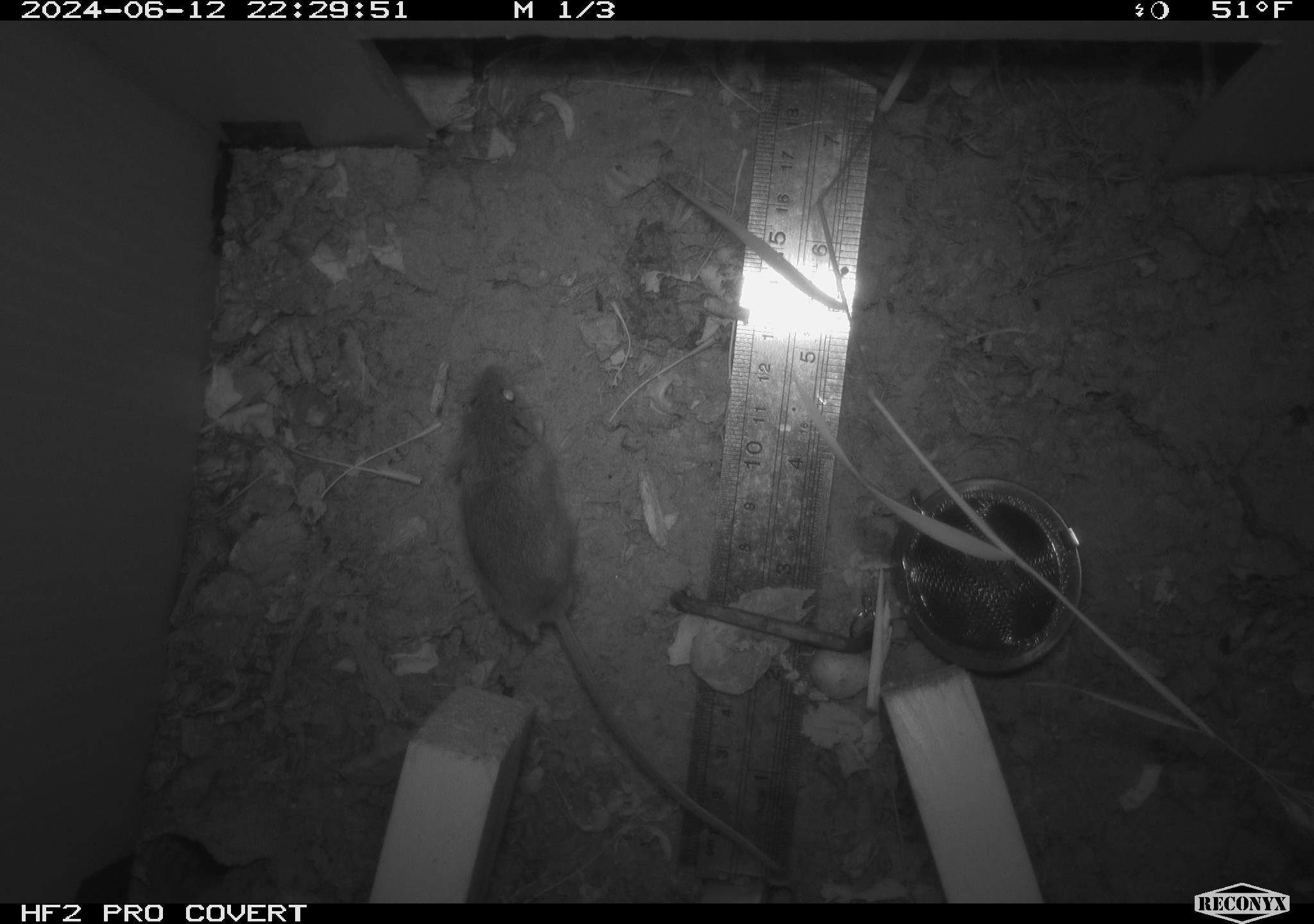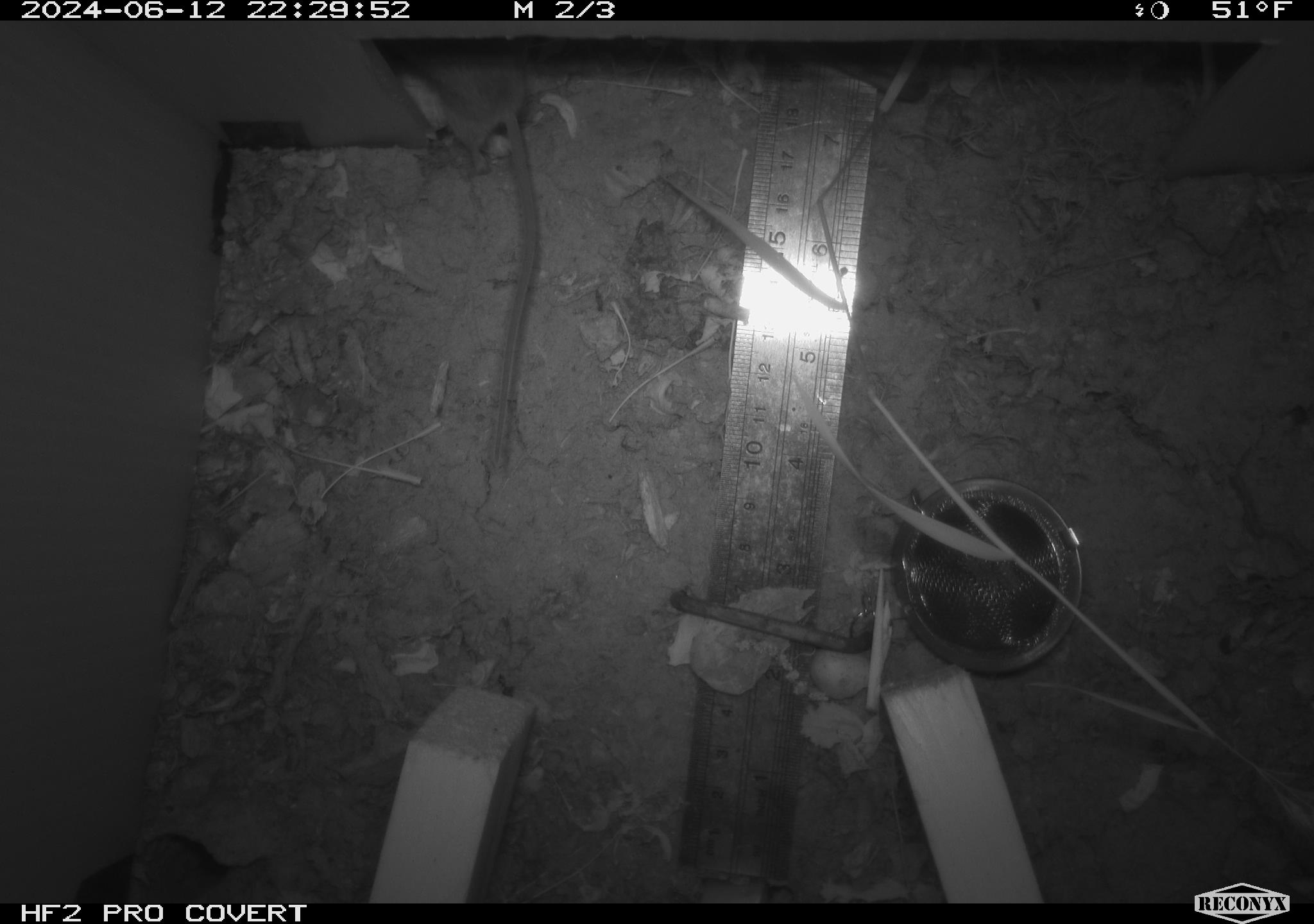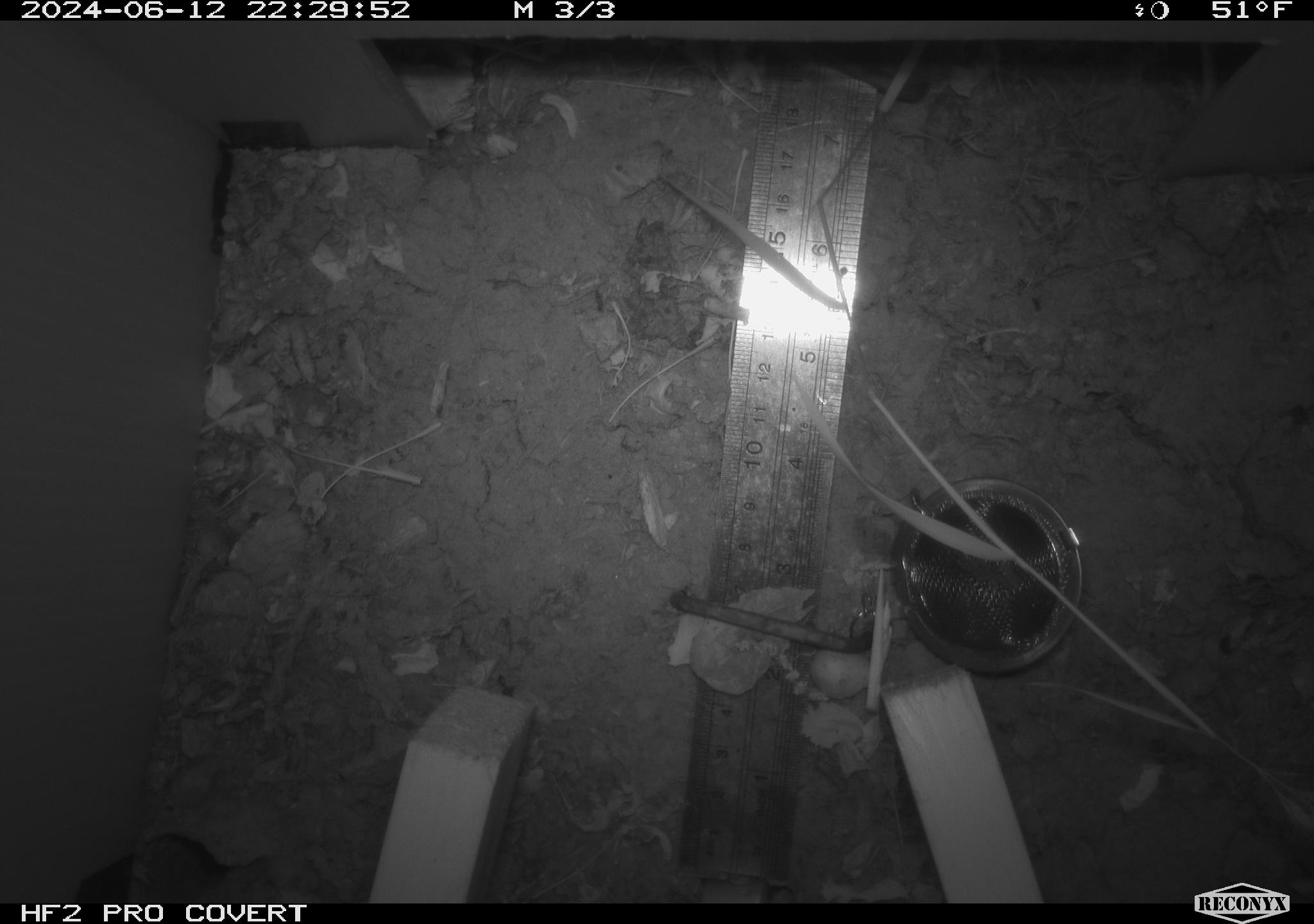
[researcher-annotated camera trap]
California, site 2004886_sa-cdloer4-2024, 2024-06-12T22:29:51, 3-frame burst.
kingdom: Animalia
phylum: Chordata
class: Mammalia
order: Rodentia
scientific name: Rodentia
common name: rodent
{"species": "rodent (Rodentia)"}